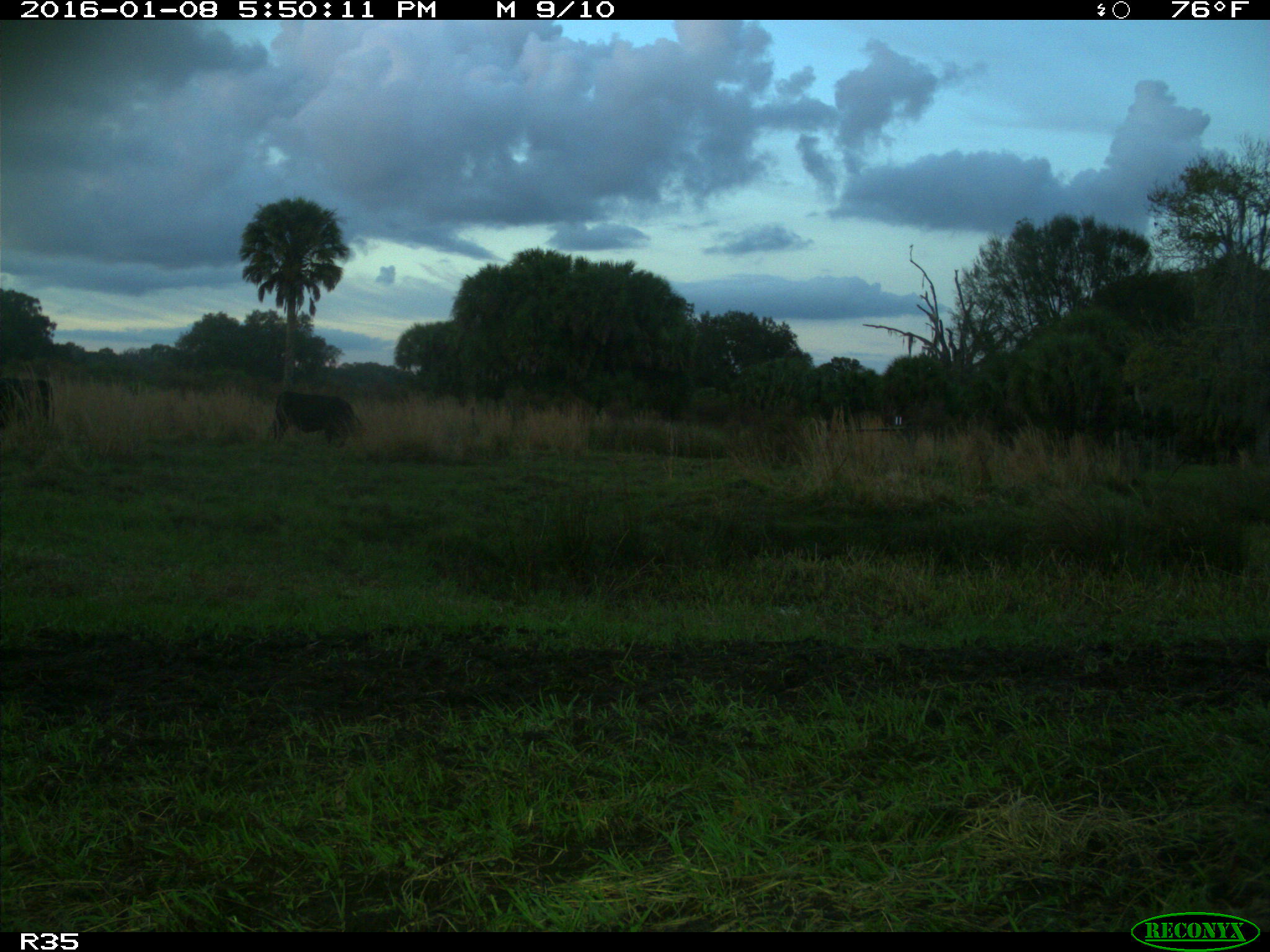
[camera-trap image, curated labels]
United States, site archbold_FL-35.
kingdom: Animalia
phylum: Chordata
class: Mammalia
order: Artiodactyla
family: Bovidae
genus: Bos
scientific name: Bos taurus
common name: domestic cow